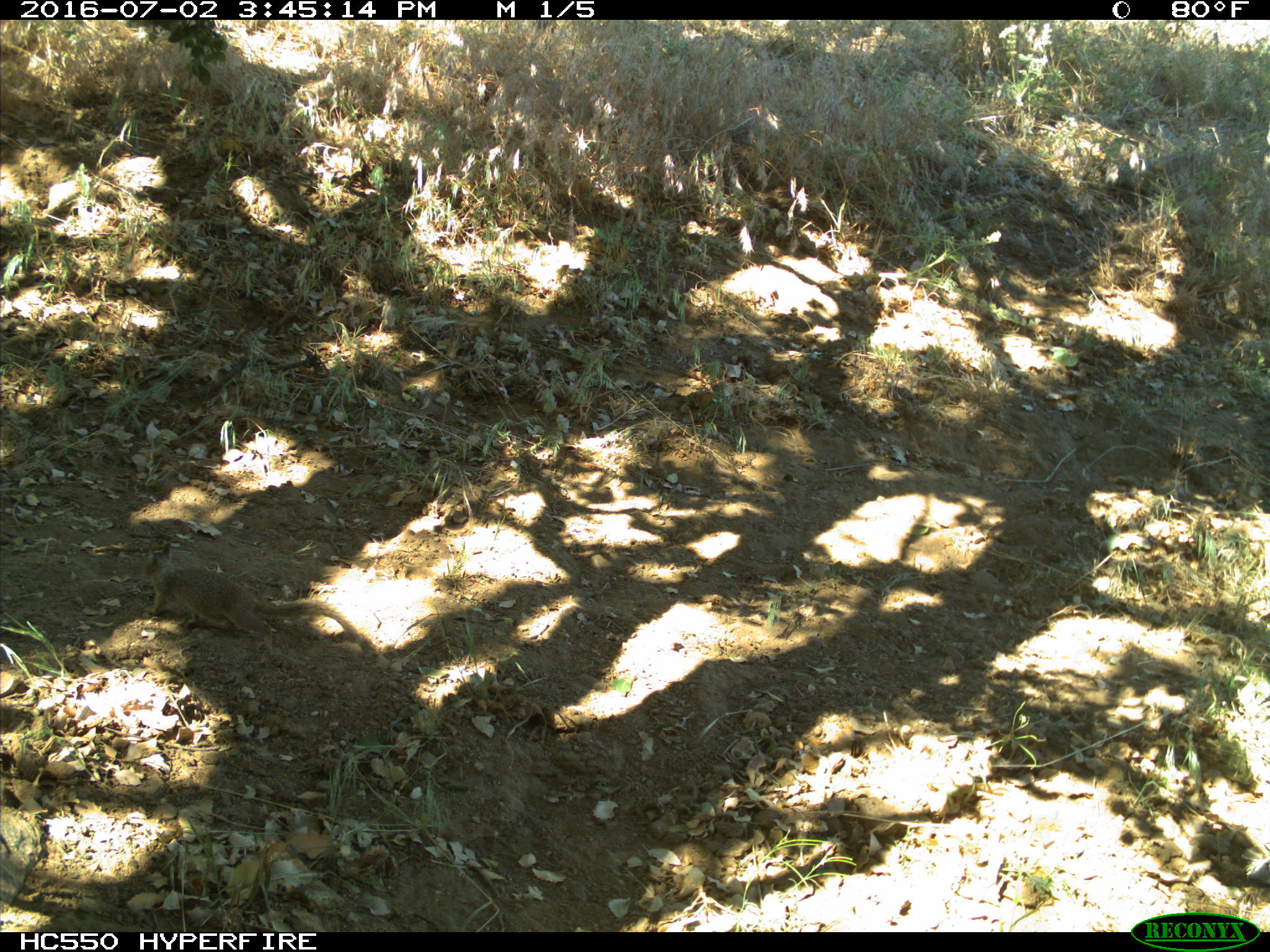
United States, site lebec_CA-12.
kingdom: Animalia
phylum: Chordata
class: Mammalia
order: Rodentia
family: Sciuridae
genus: Otospermophilus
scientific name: Otospermophilus beecheyi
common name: california ground squirrel